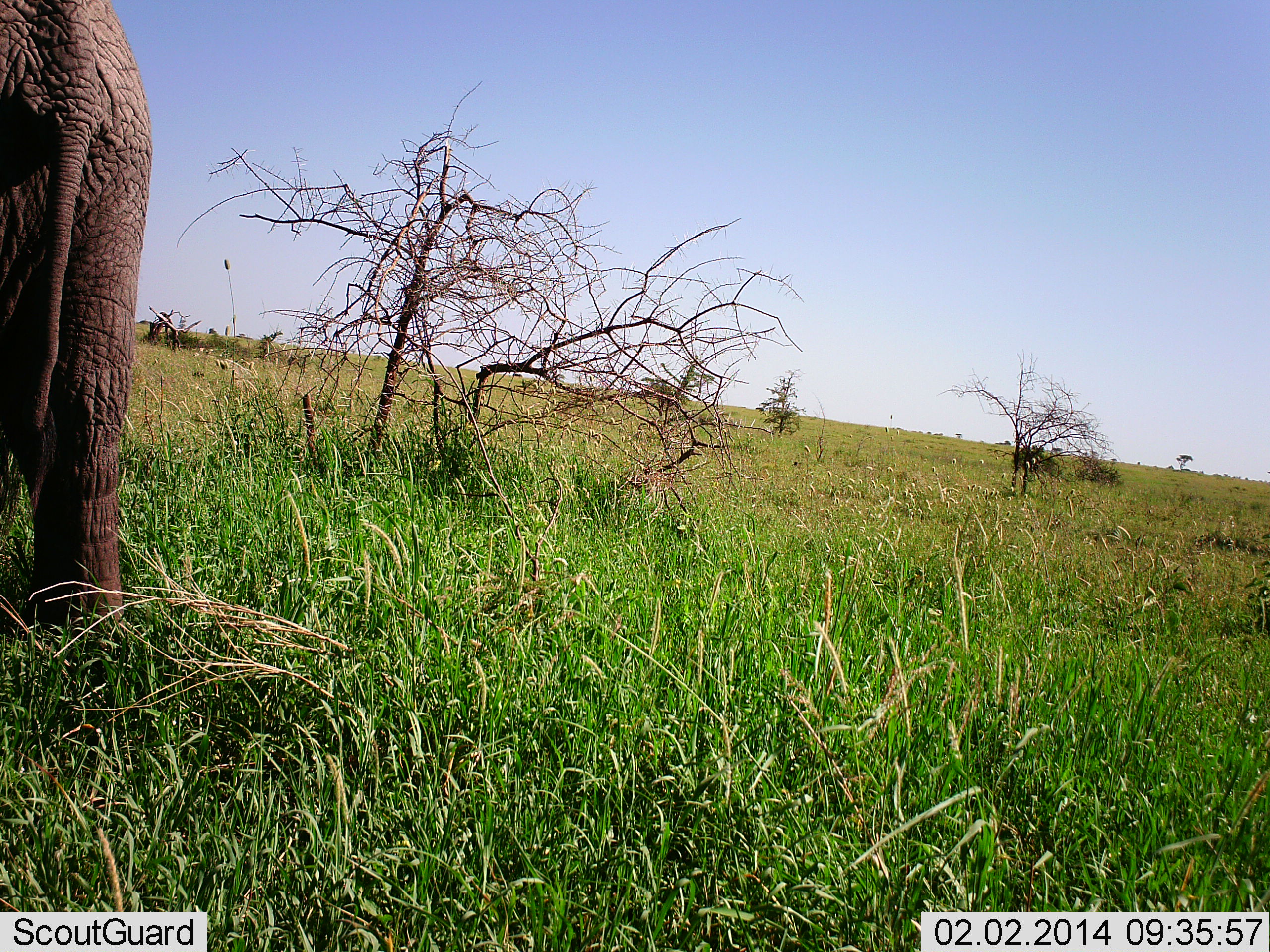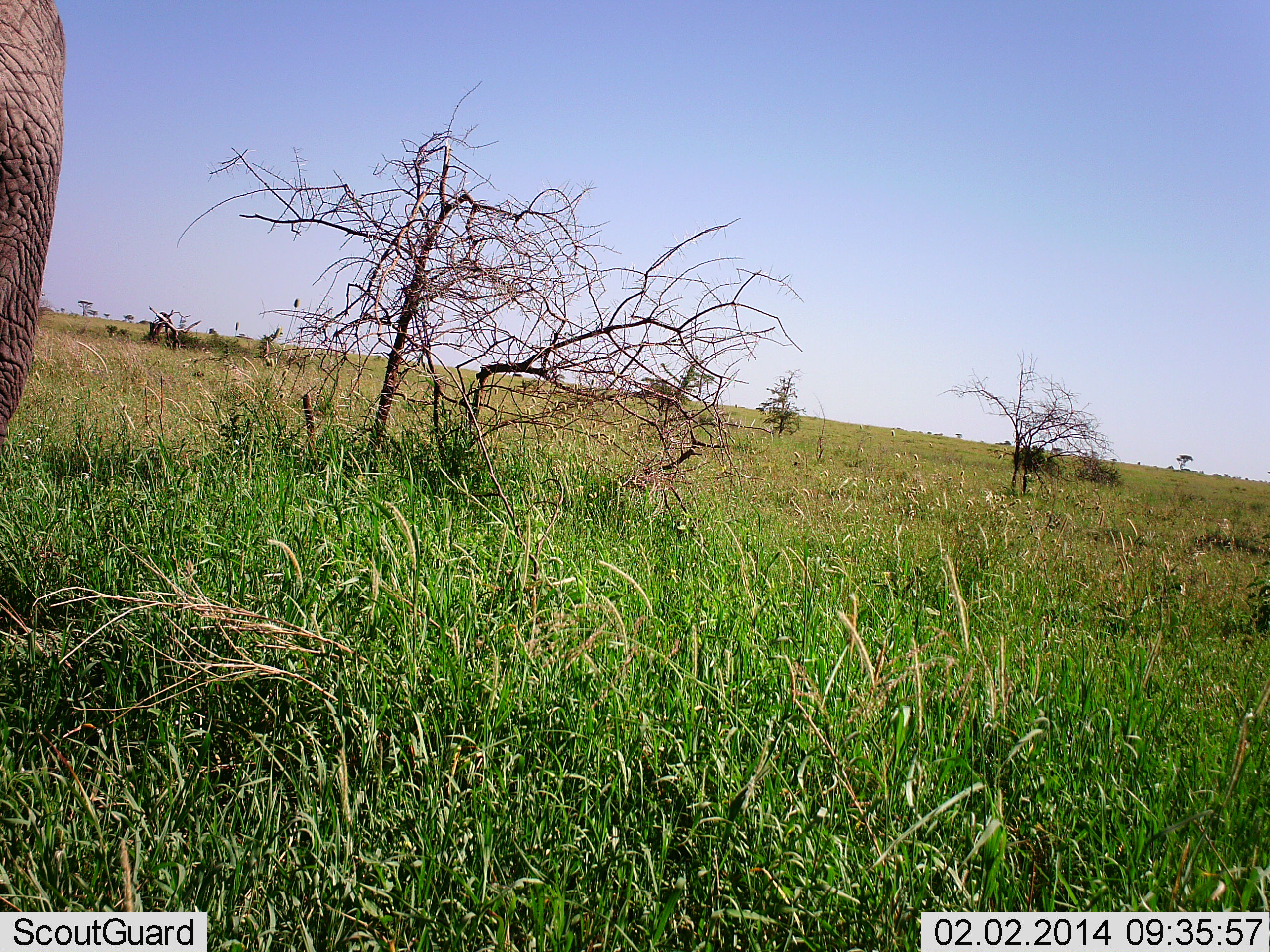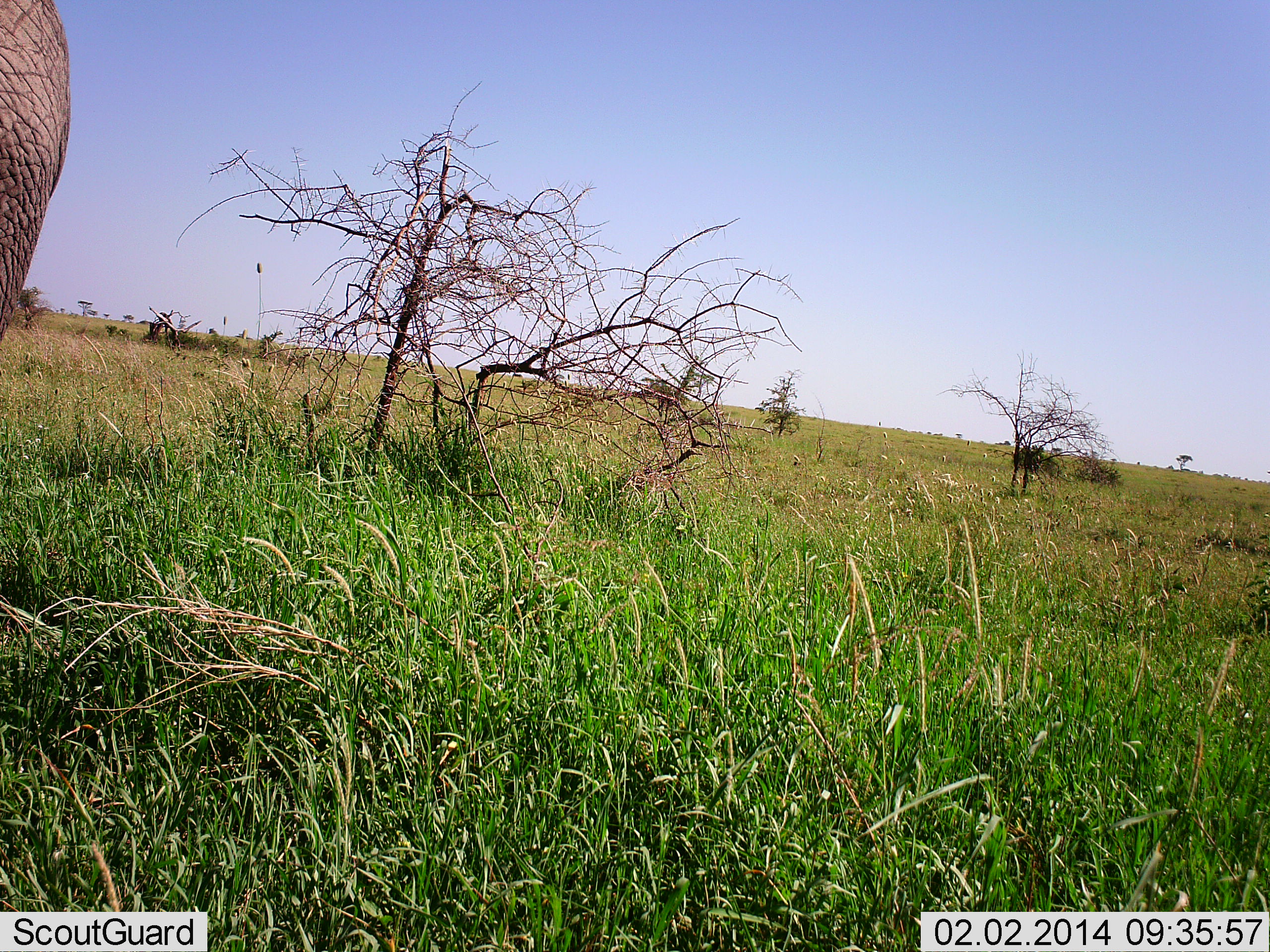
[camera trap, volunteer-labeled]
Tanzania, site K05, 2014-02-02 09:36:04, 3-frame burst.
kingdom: Animalia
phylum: Chordata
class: Mammalia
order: Proboscidea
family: Elephantidae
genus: Loxodonta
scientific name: Loxodonta africana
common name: african bush elephant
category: elephant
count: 1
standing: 40%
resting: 0%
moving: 60%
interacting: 0%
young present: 0%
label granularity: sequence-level